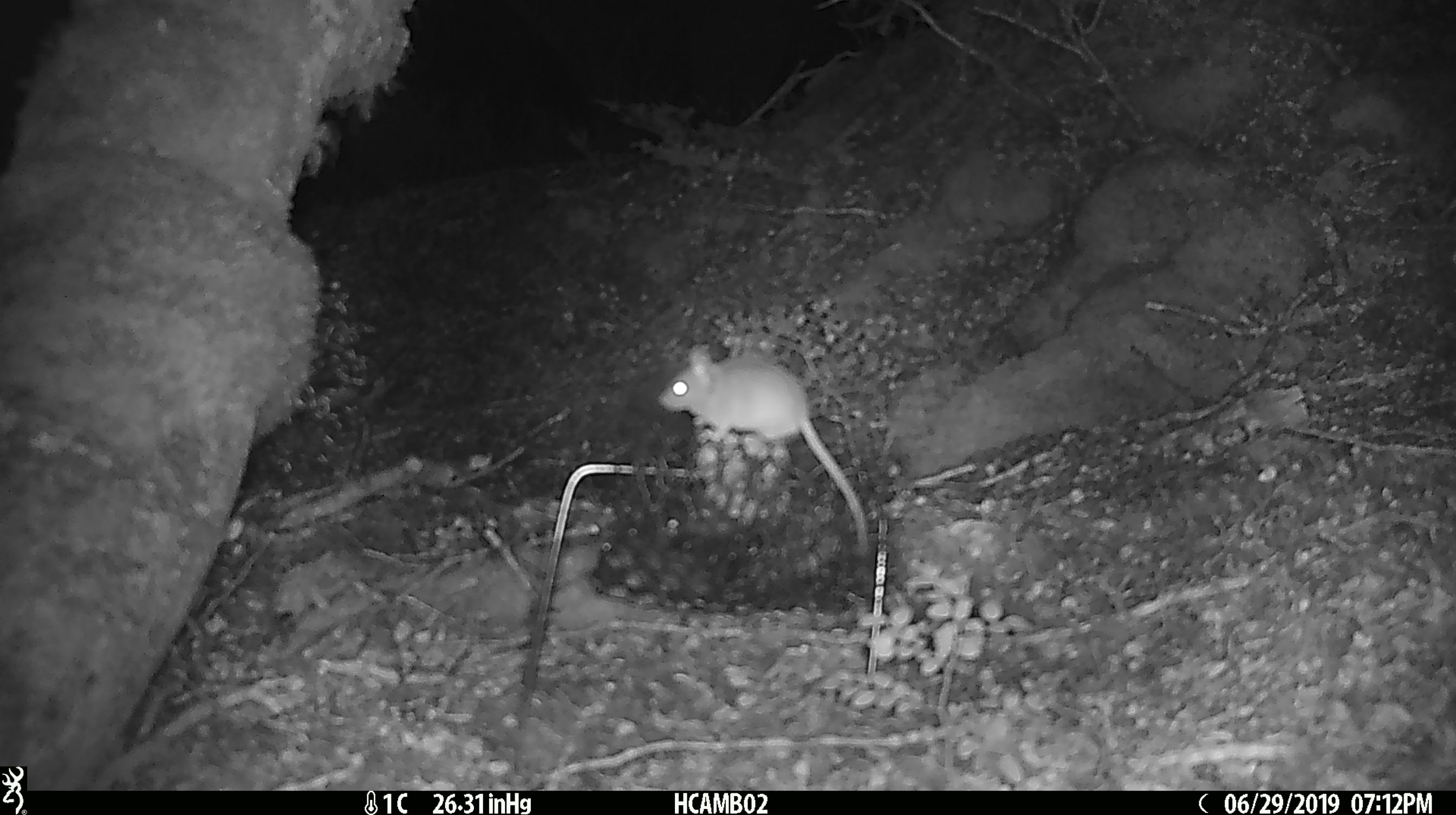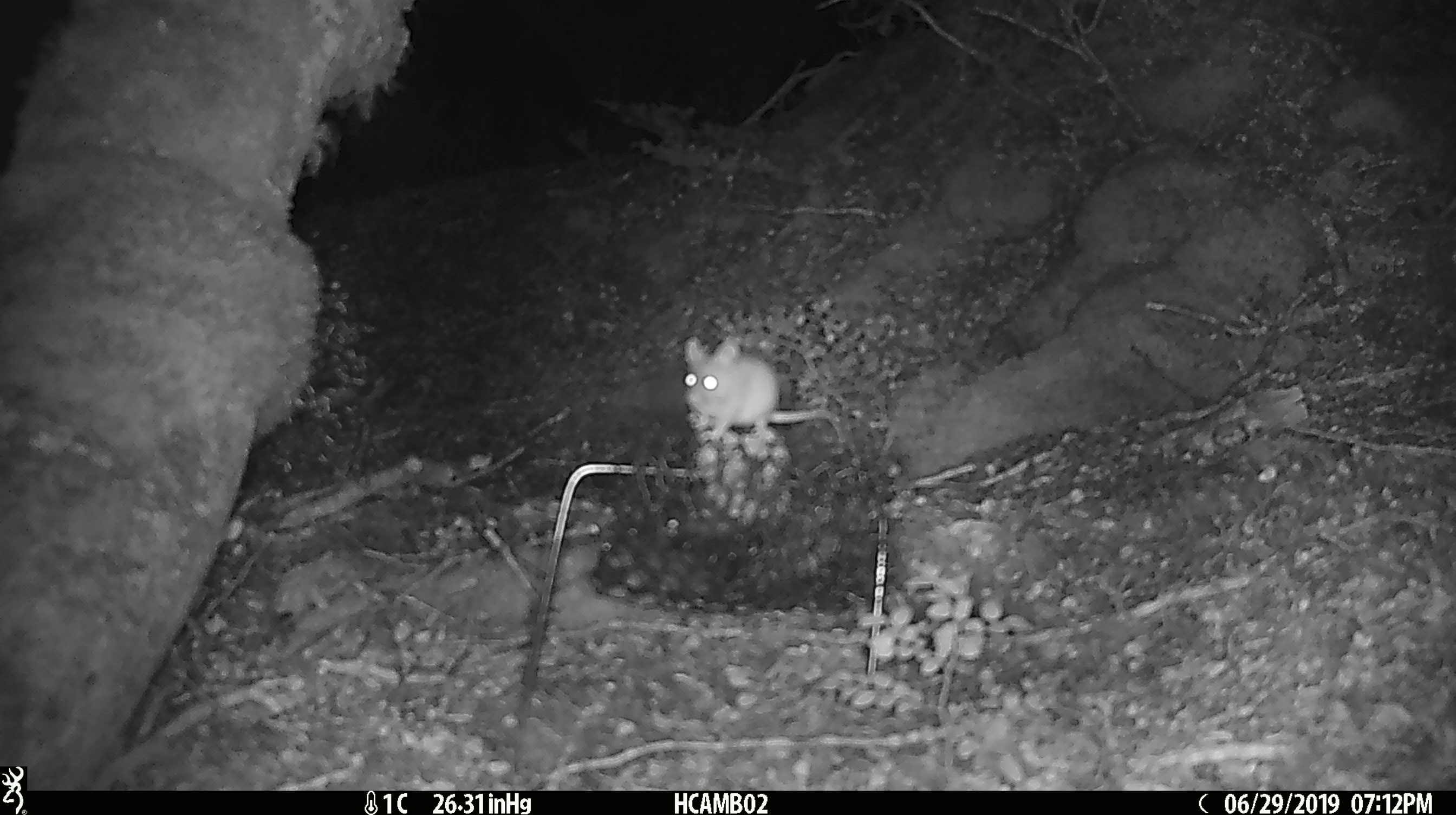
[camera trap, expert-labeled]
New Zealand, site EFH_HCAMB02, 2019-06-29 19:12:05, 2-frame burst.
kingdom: Animalia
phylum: Chordata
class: Mammalia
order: Rodentia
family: Muridae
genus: Mus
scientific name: Mus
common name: mouse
Mouse (Mus).